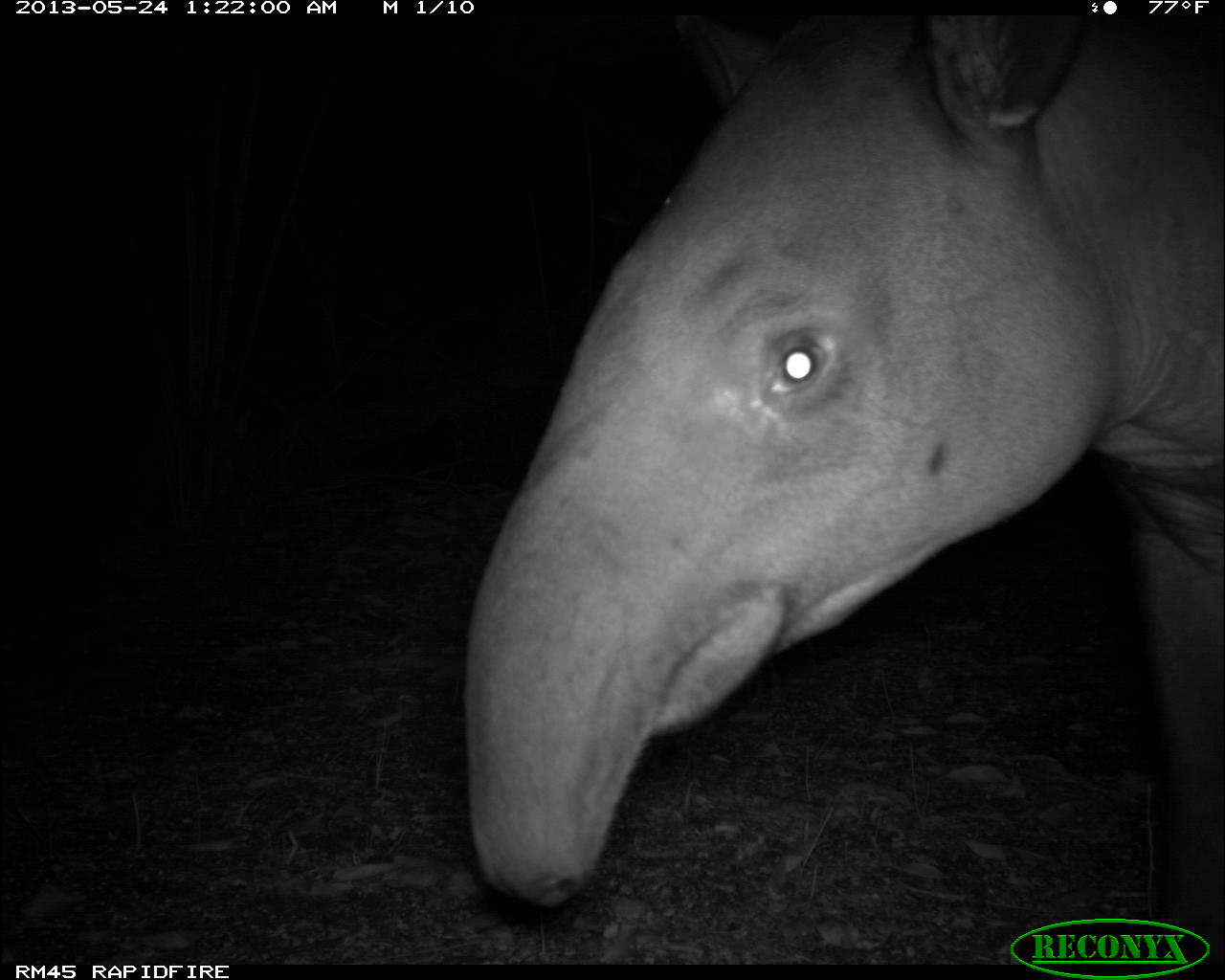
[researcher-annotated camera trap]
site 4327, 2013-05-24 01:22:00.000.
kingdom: Animalia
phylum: Chordata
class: Mammalia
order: Perissodactyla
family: Tapiridae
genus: Tapirus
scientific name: Tapirus bairdii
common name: baird's tapir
Tapirus bairdii (baird's tapir), count 1.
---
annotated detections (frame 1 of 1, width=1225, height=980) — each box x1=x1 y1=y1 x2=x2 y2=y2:
tapirus bairdii: x1=459 y1=14 x2=1225 y2=965